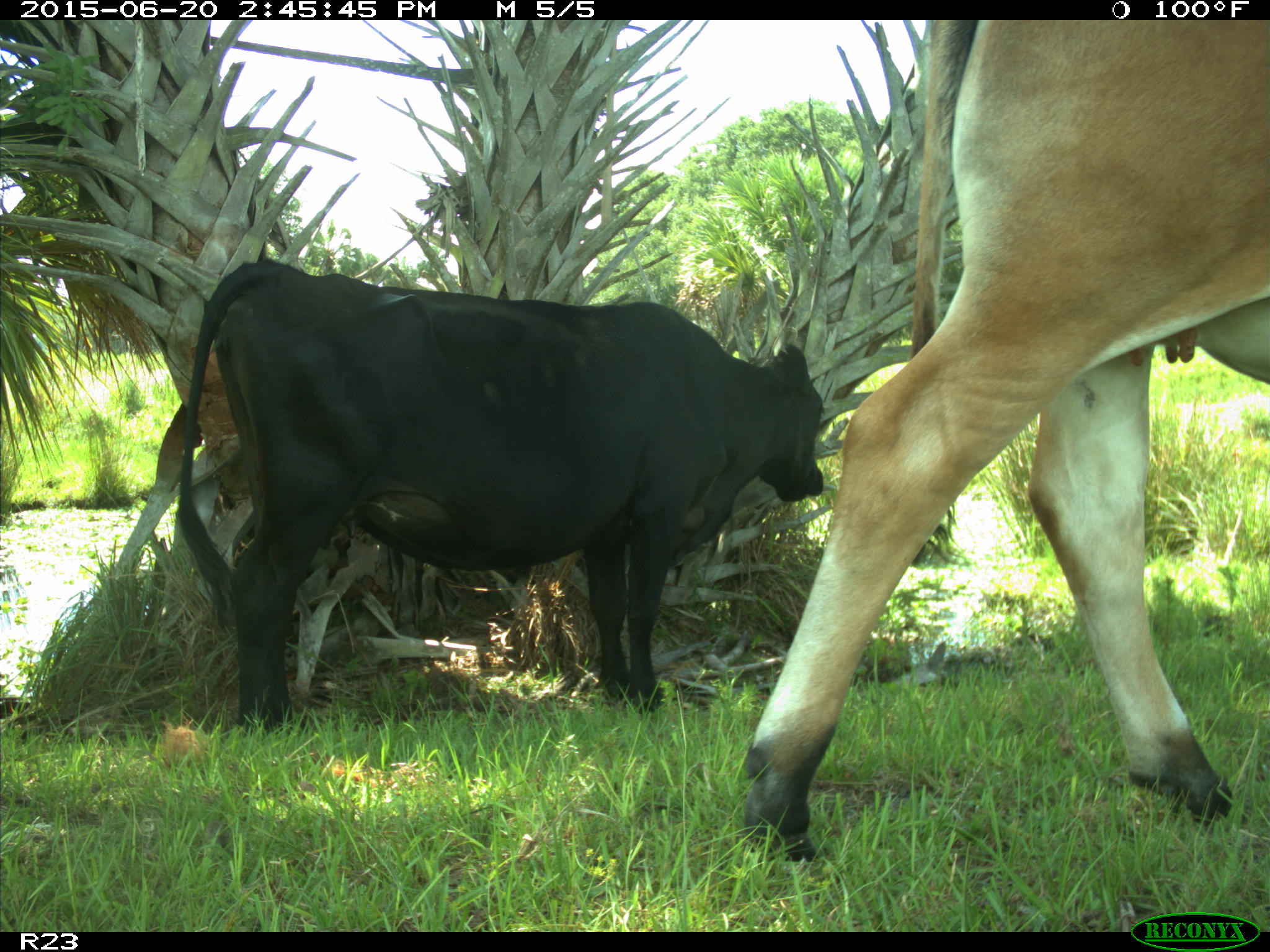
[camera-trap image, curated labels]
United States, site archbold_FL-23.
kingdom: Animalia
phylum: Chordata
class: Mammalia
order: Artiodactyla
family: Bovidae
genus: Bos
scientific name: Bos taurus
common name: domestic cow